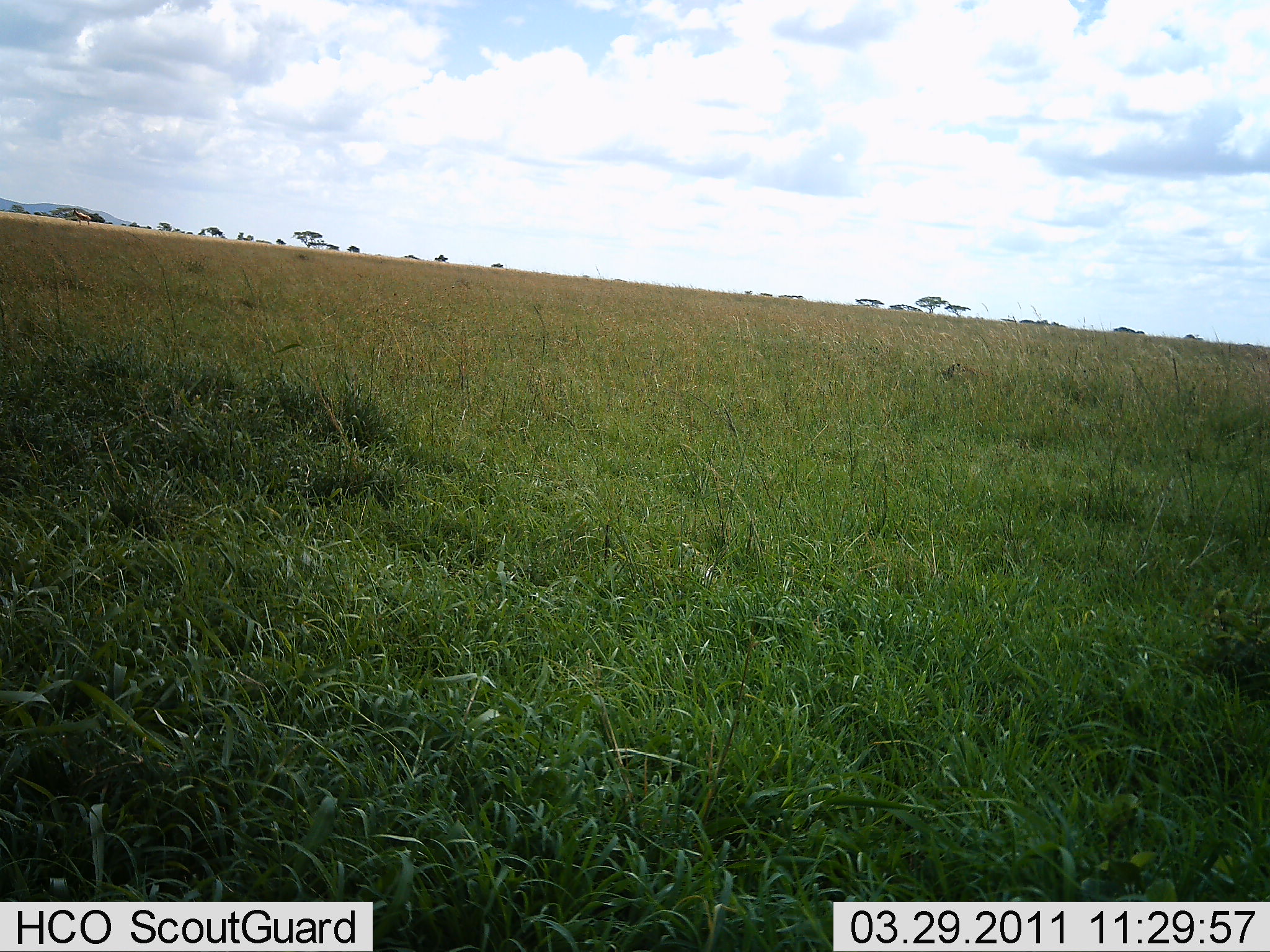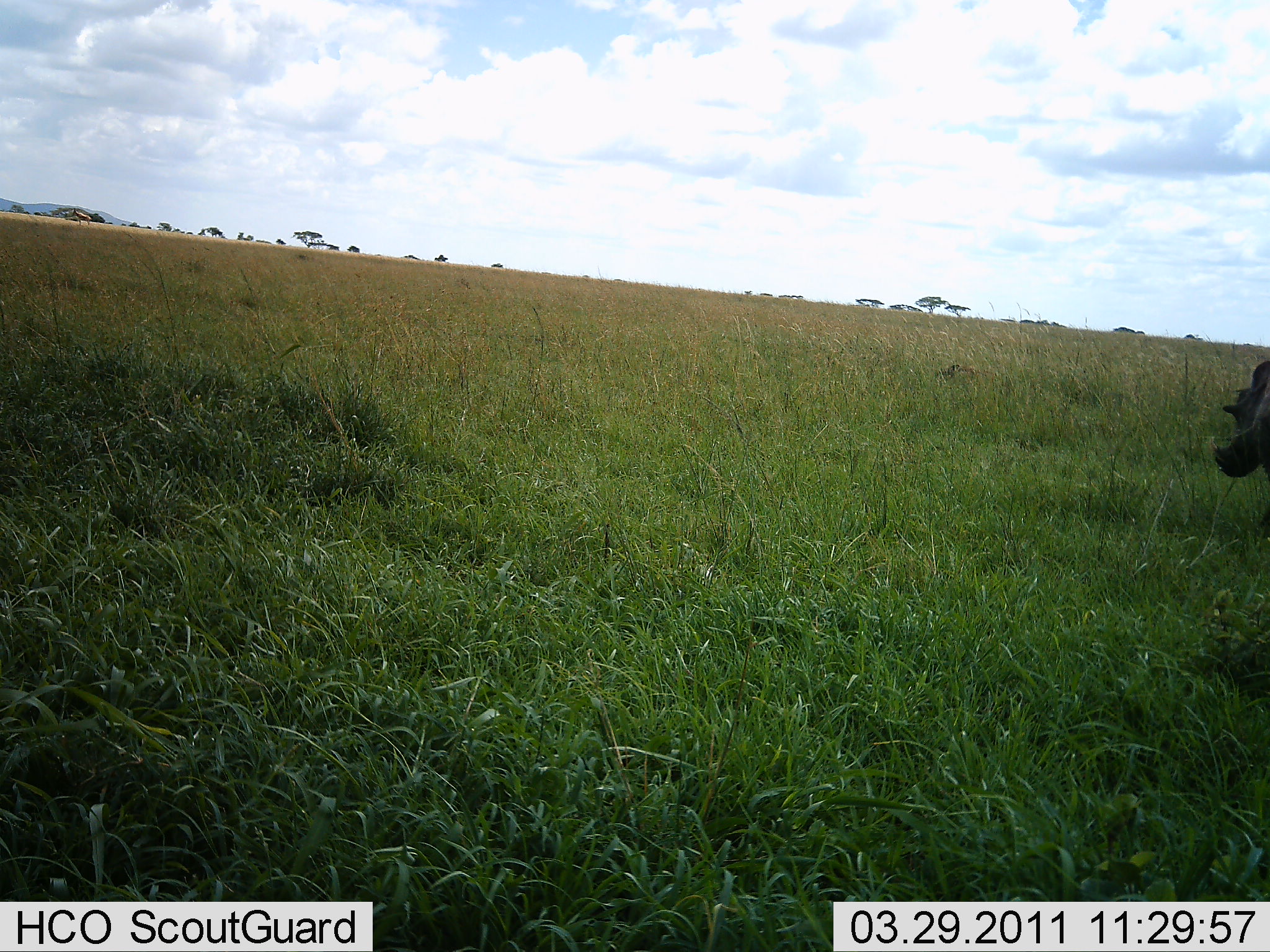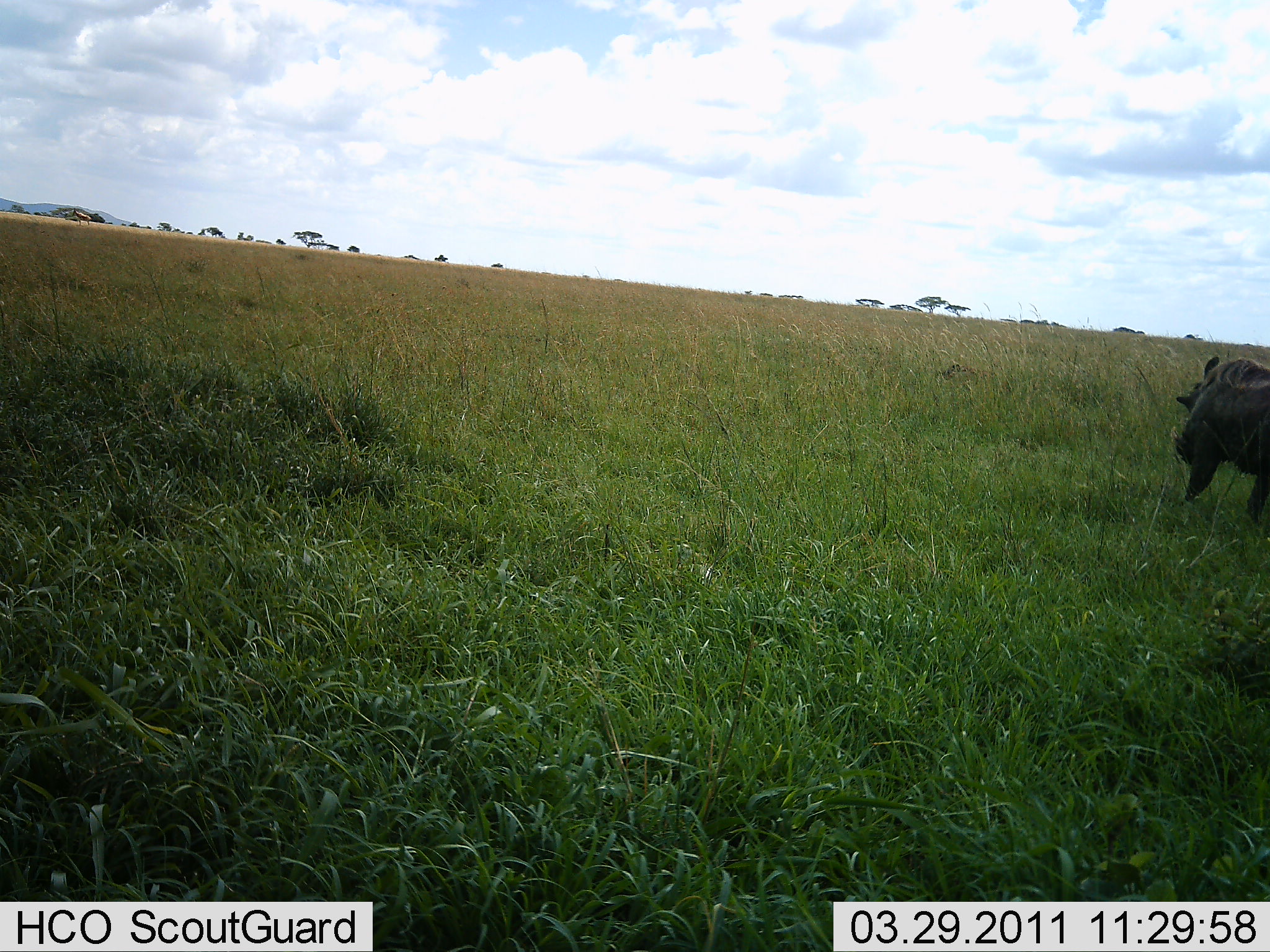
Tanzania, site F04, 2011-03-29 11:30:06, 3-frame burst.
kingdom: Animalia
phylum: Chordata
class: Mammalia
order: Artiodactyla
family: Suidae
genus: Phacochoerus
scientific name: Phacochoerus africanus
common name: warthog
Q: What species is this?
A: Warthog (Phacochoerus africanus).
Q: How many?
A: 1.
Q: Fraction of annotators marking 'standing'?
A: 10%.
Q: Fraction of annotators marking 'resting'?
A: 0%.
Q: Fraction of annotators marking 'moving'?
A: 90%.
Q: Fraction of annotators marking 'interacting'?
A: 0%.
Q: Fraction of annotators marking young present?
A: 0%.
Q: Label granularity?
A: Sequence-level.